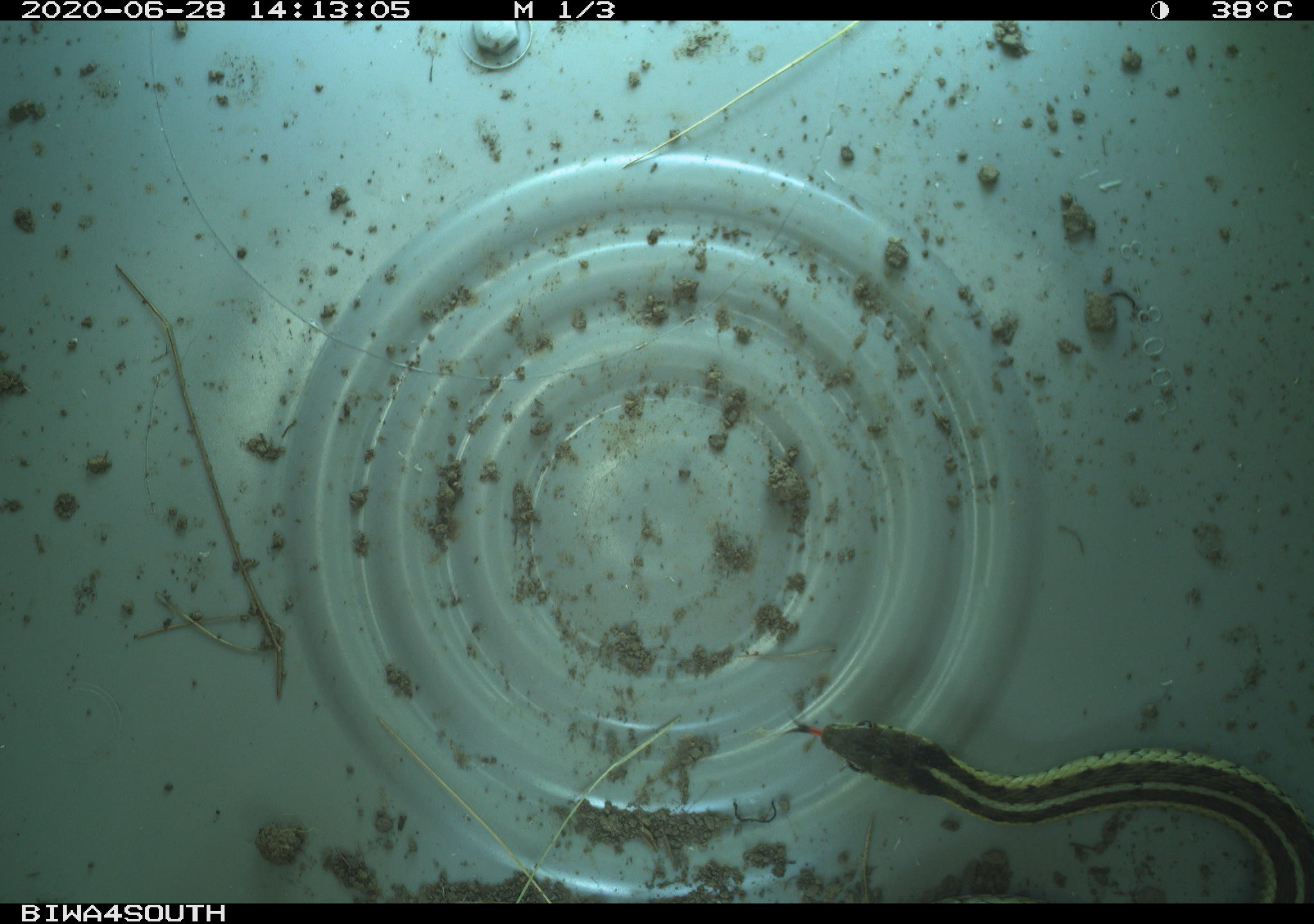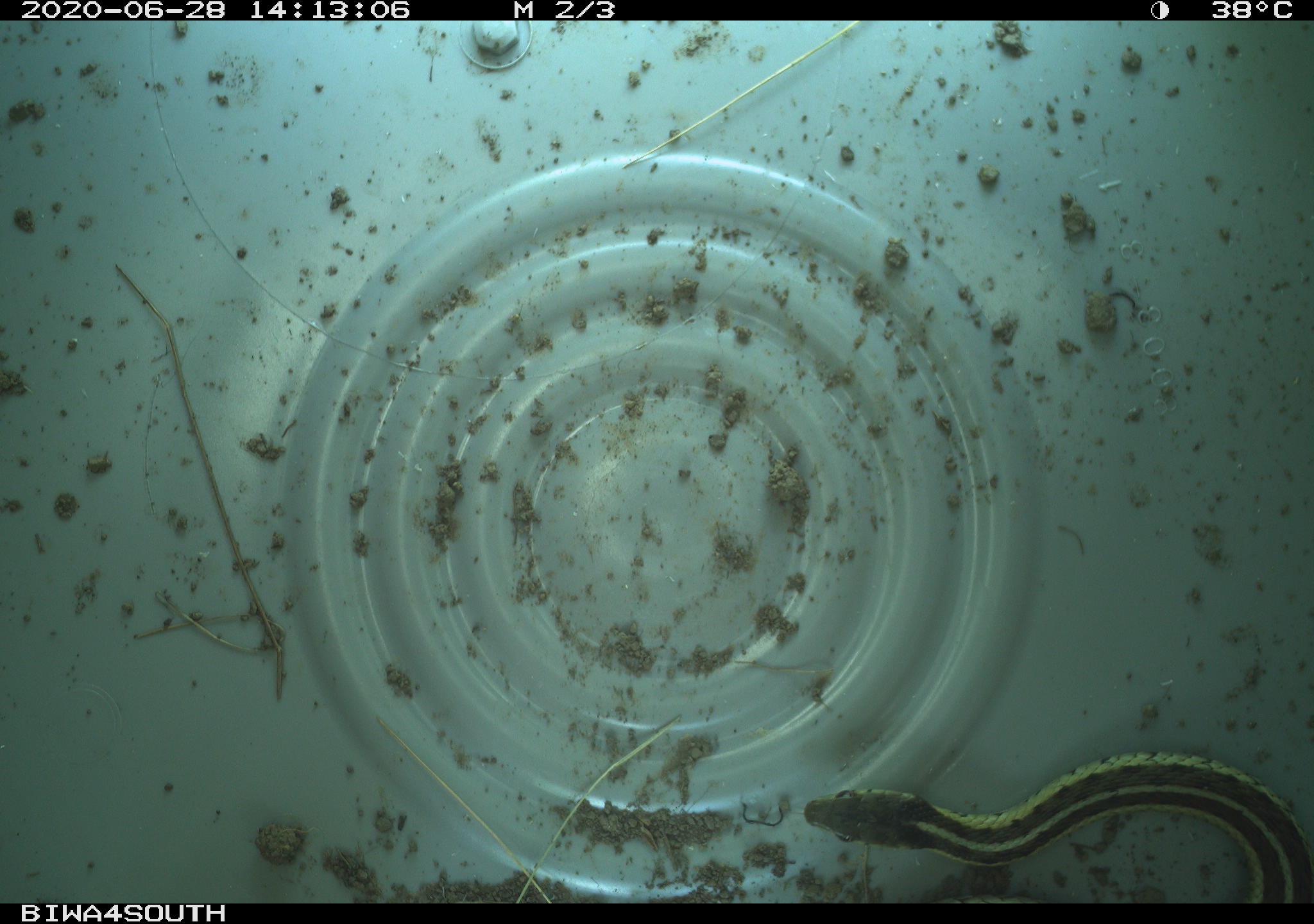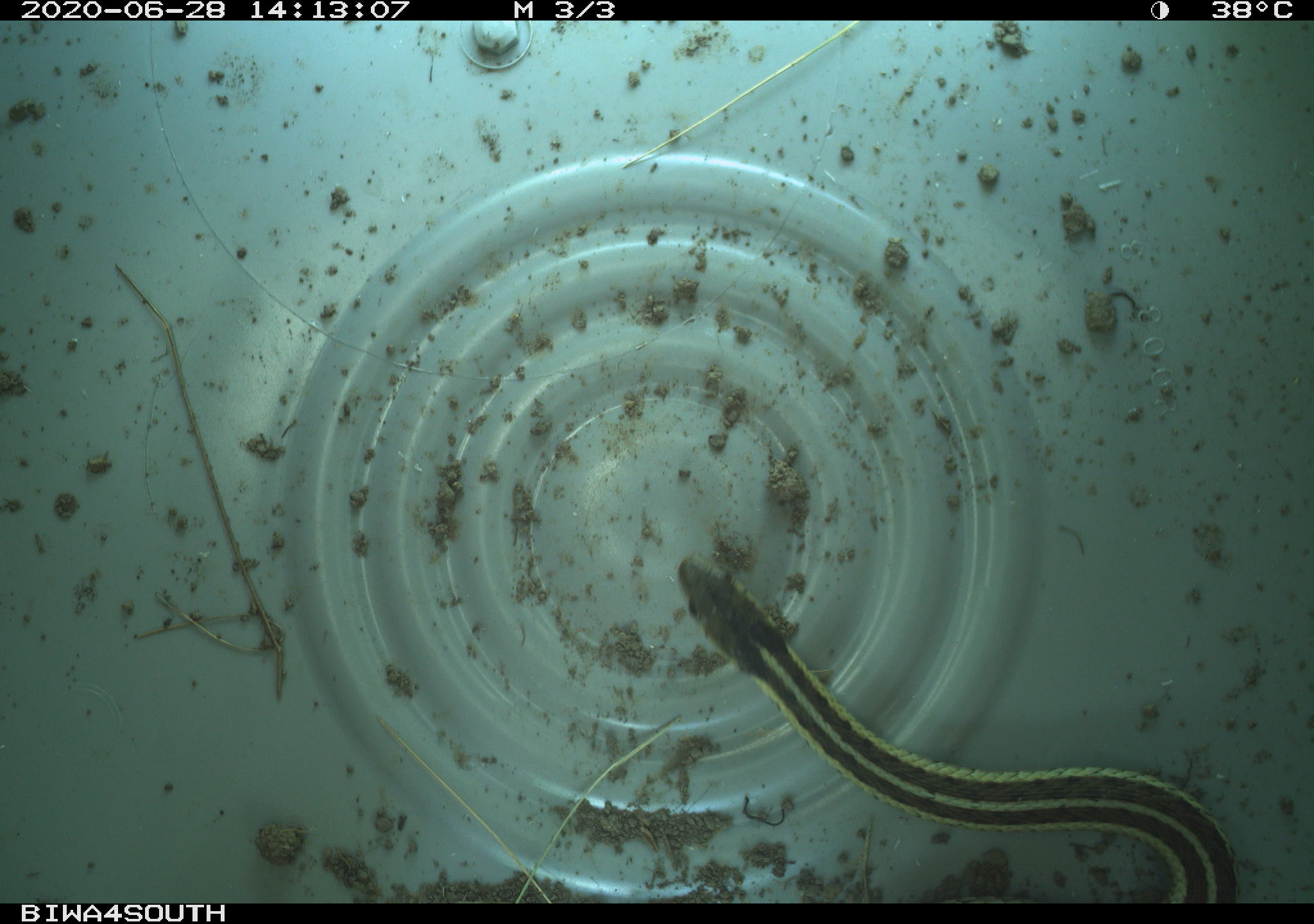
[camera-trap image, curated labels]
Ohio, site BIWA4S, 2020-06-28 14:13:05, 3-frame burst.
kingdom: Animalia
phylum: Chordata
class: Reptilia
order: Squamata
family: Colubridae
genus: Thamnophis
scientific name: Thamnophis sirtalis sirtalis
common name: eastern gartersnake